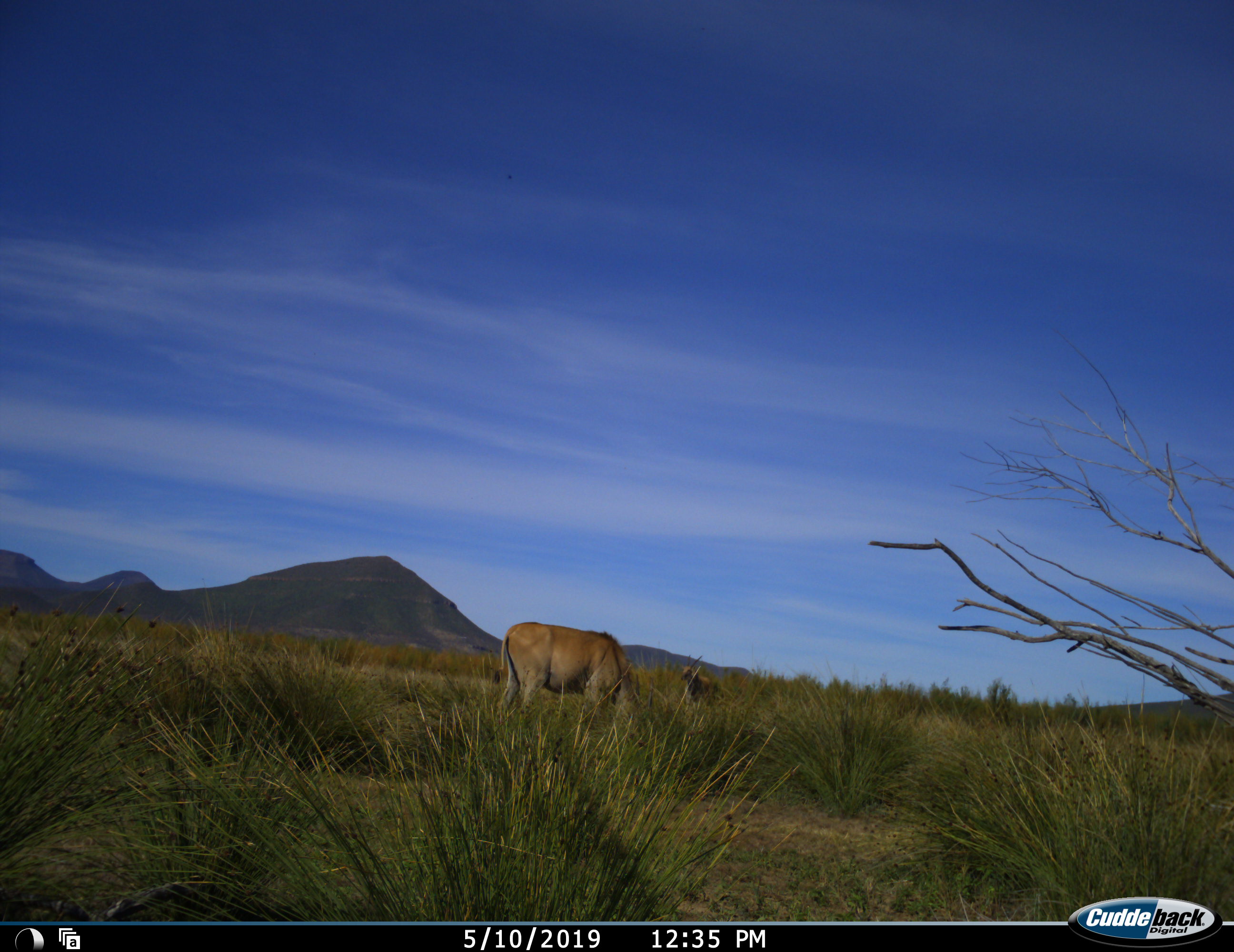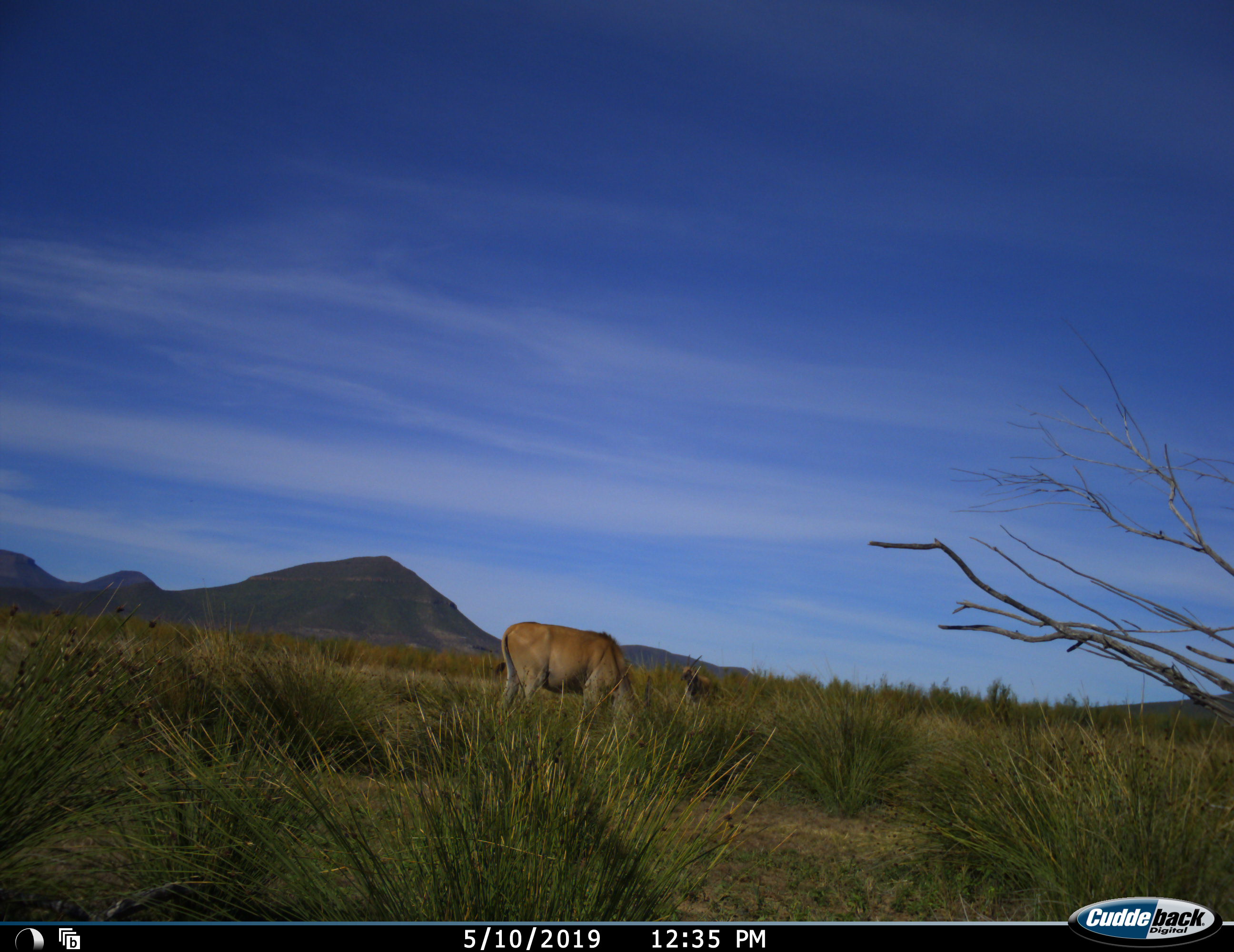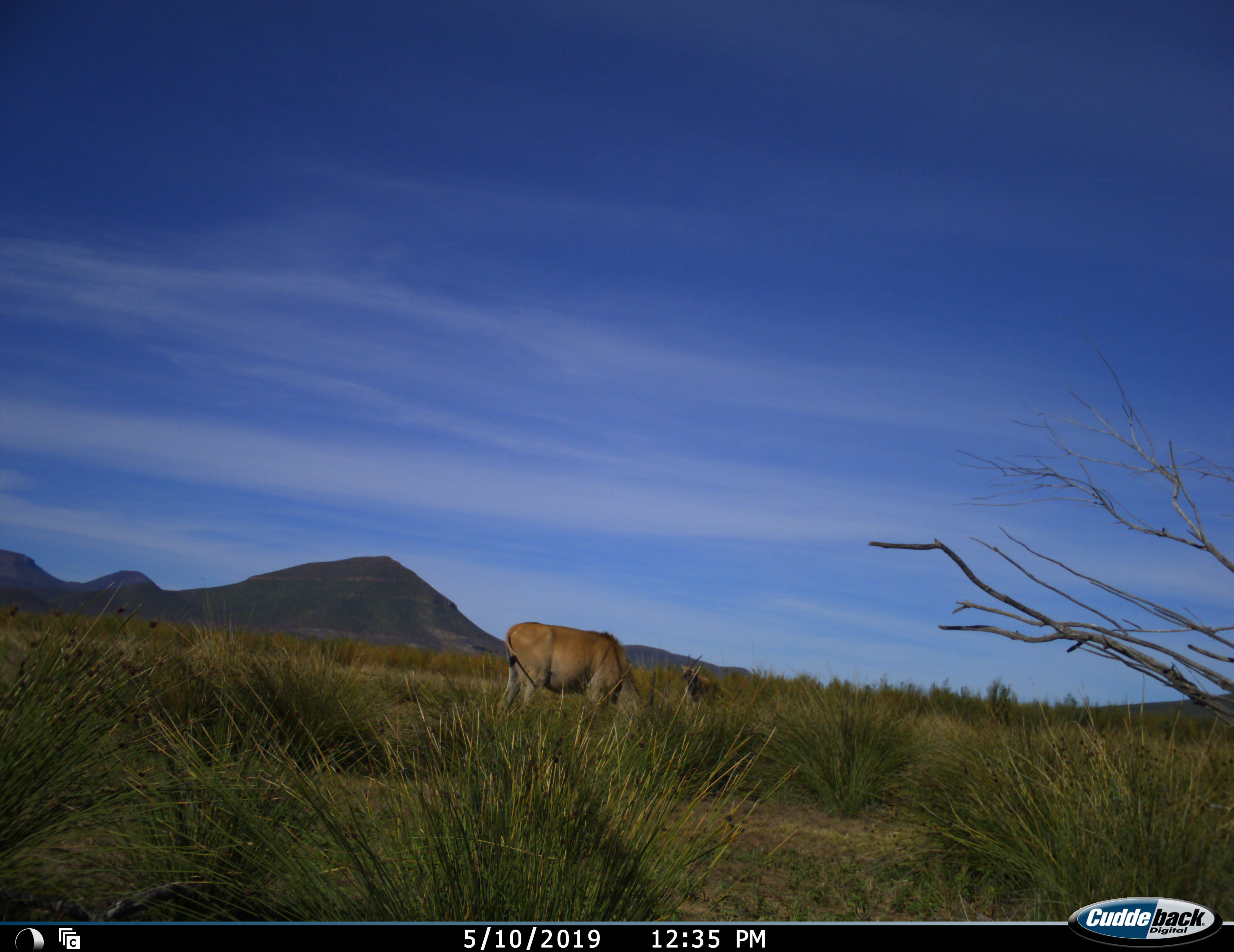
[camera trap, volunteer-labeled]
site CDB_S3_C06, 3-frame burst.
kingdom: Animalia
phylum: Chordata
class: Mammalia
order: Artiodactyla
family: Bovidae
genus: Tragelaphus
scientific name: Tragelaphus oryx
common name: eland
Eland (Tragelaphus oryx), count 2. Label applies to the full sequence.